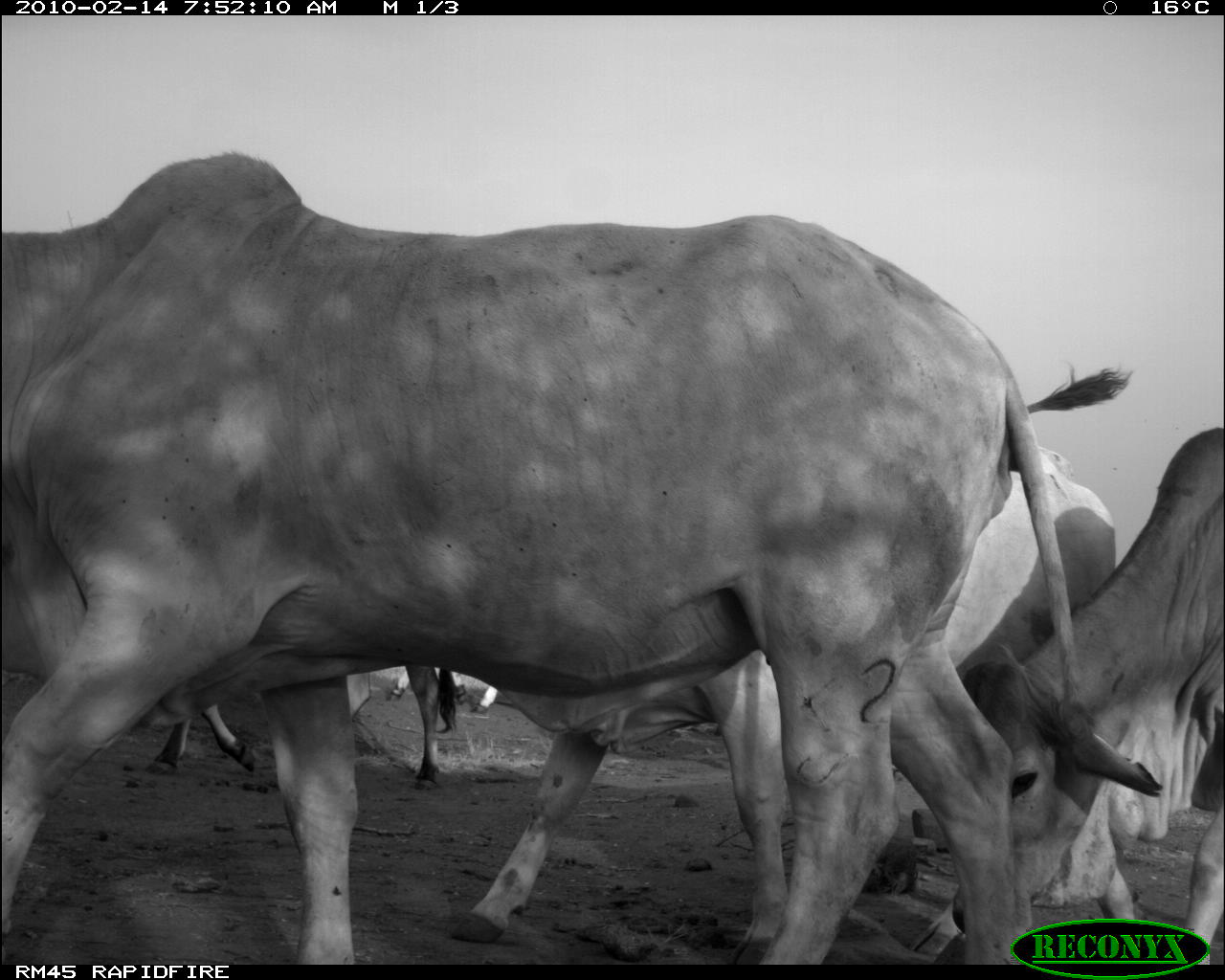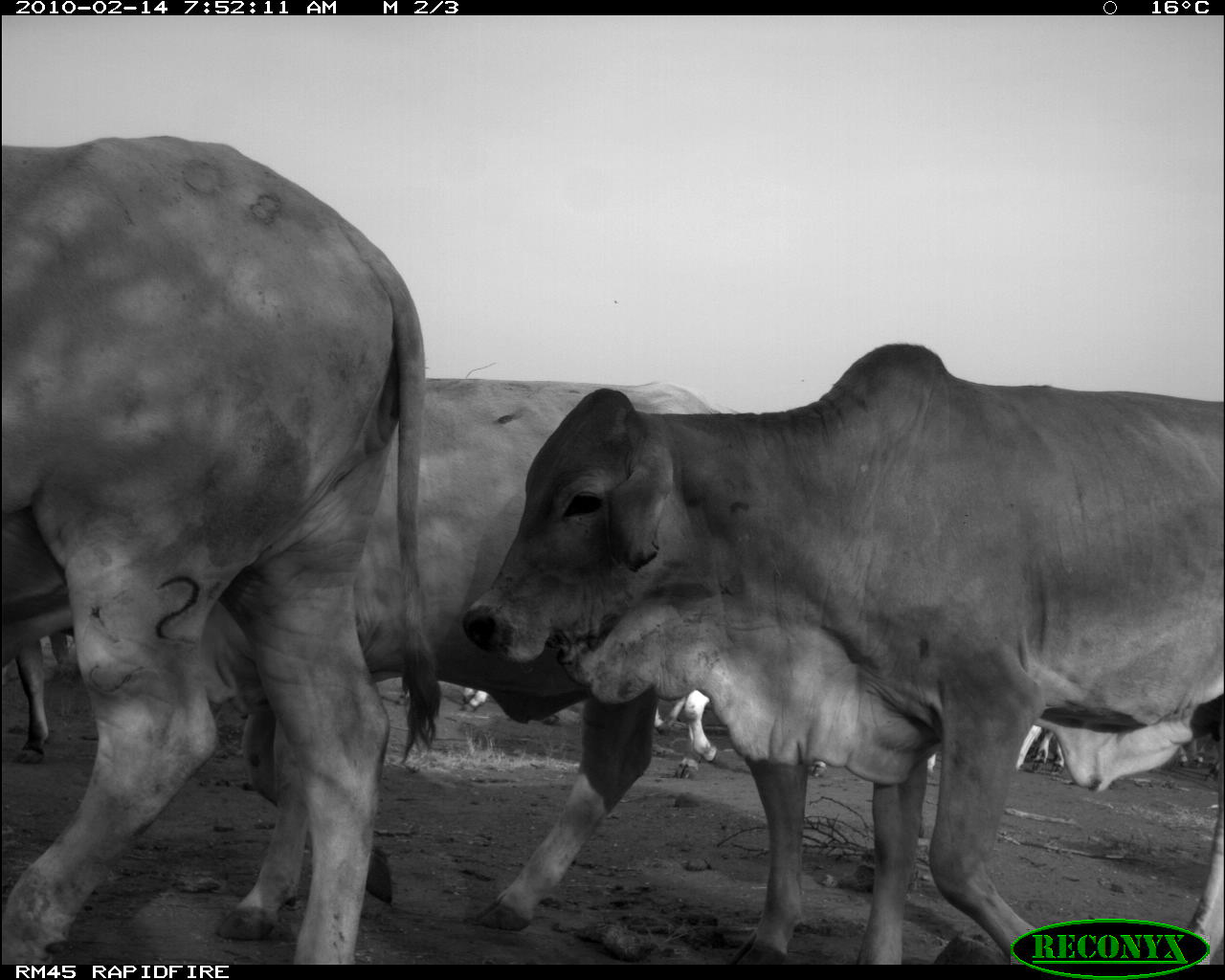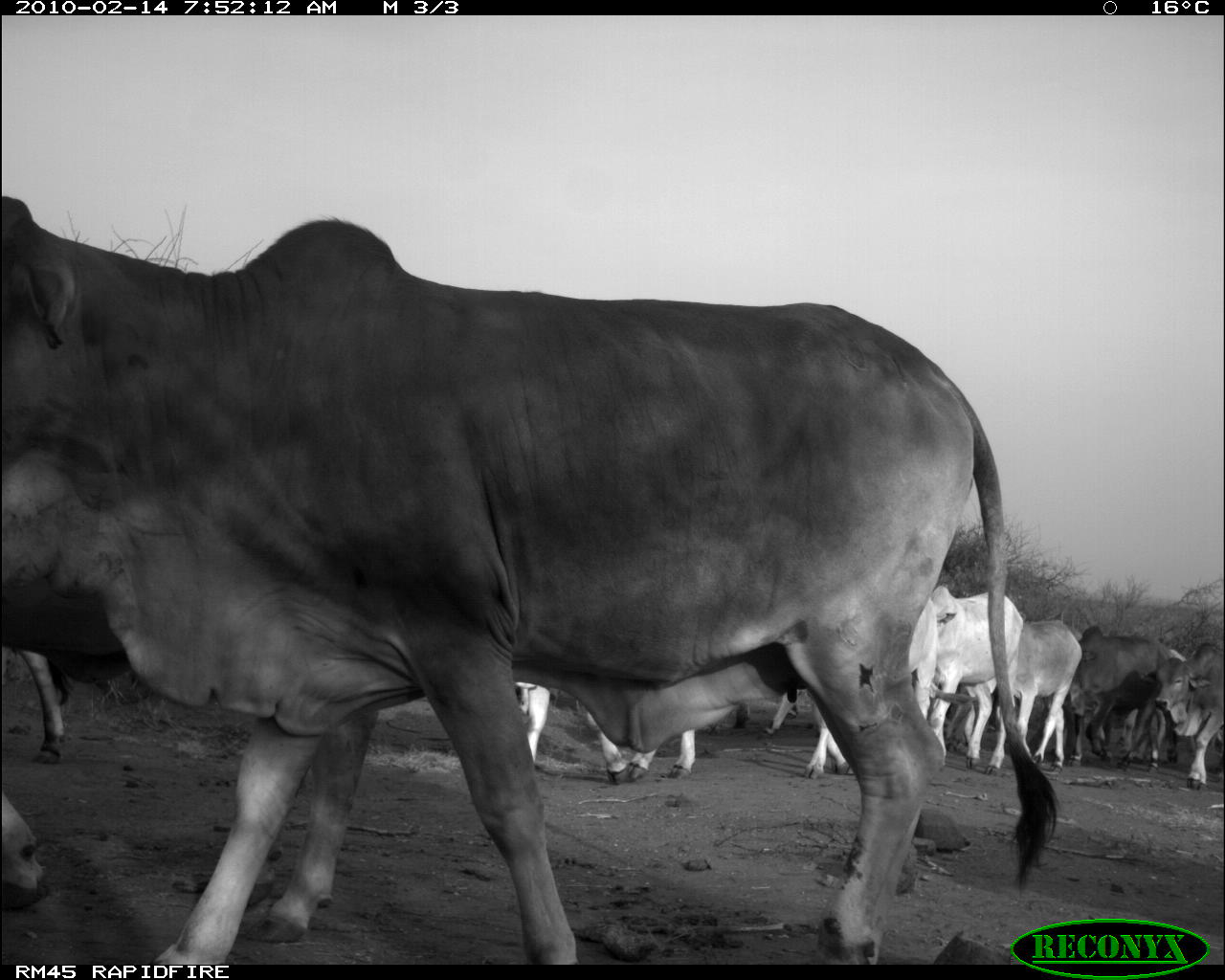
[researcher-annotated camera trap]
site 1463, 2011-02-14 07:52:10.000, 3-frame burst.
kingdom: Animalia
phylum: Chordata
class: Mammalia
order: Artiodactyla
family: Bovidae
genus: Bos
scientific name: Bos taurus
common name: domestic cattle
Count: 5.